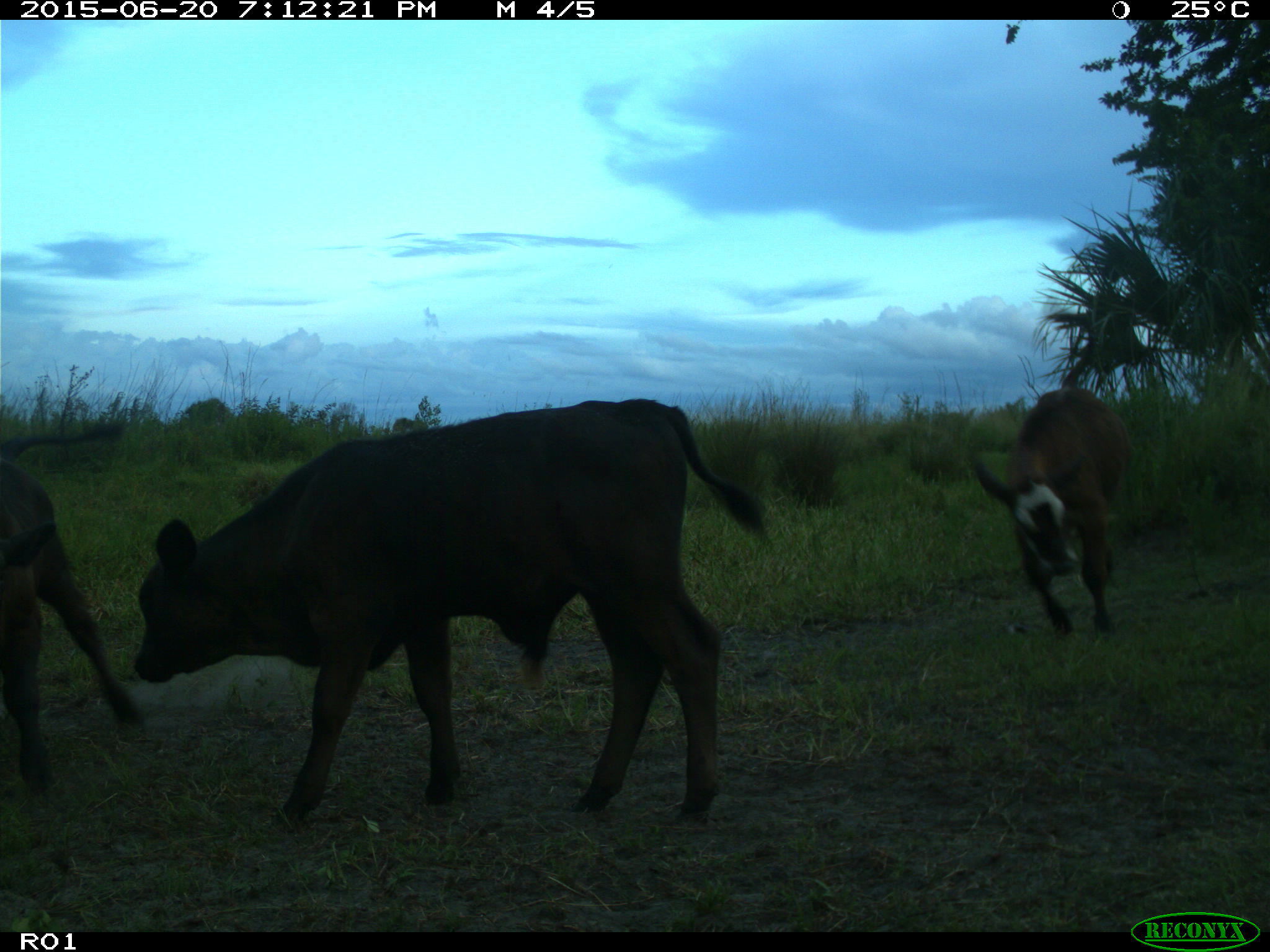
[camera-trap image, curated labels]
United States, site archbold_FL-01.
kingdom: Animalia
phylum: Chordata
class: Mammalia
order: Artiodactyla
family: Bovidae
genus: Bos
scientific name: Bos taurus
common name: domestic cow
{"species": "Bos taurus (domestic cow)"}